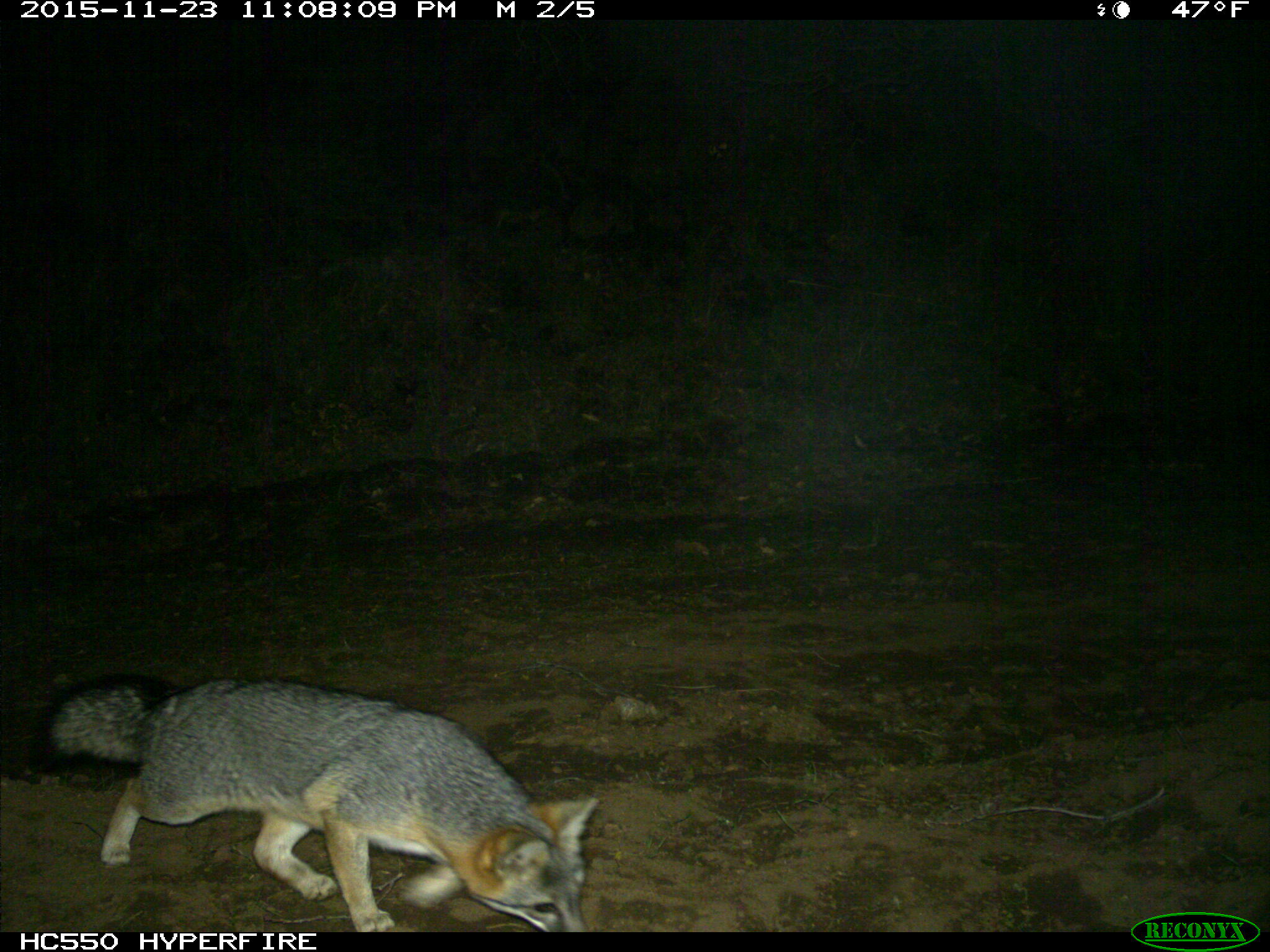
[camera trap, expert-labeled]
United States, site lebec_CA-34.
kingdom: Animalia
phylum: Chordata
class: Mammalia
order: Carnivora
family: Canidae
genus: Urocyon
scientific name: Urocyon cinereoargenteus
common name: gray fox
Urocyon cinereoargenteus (gray fox).